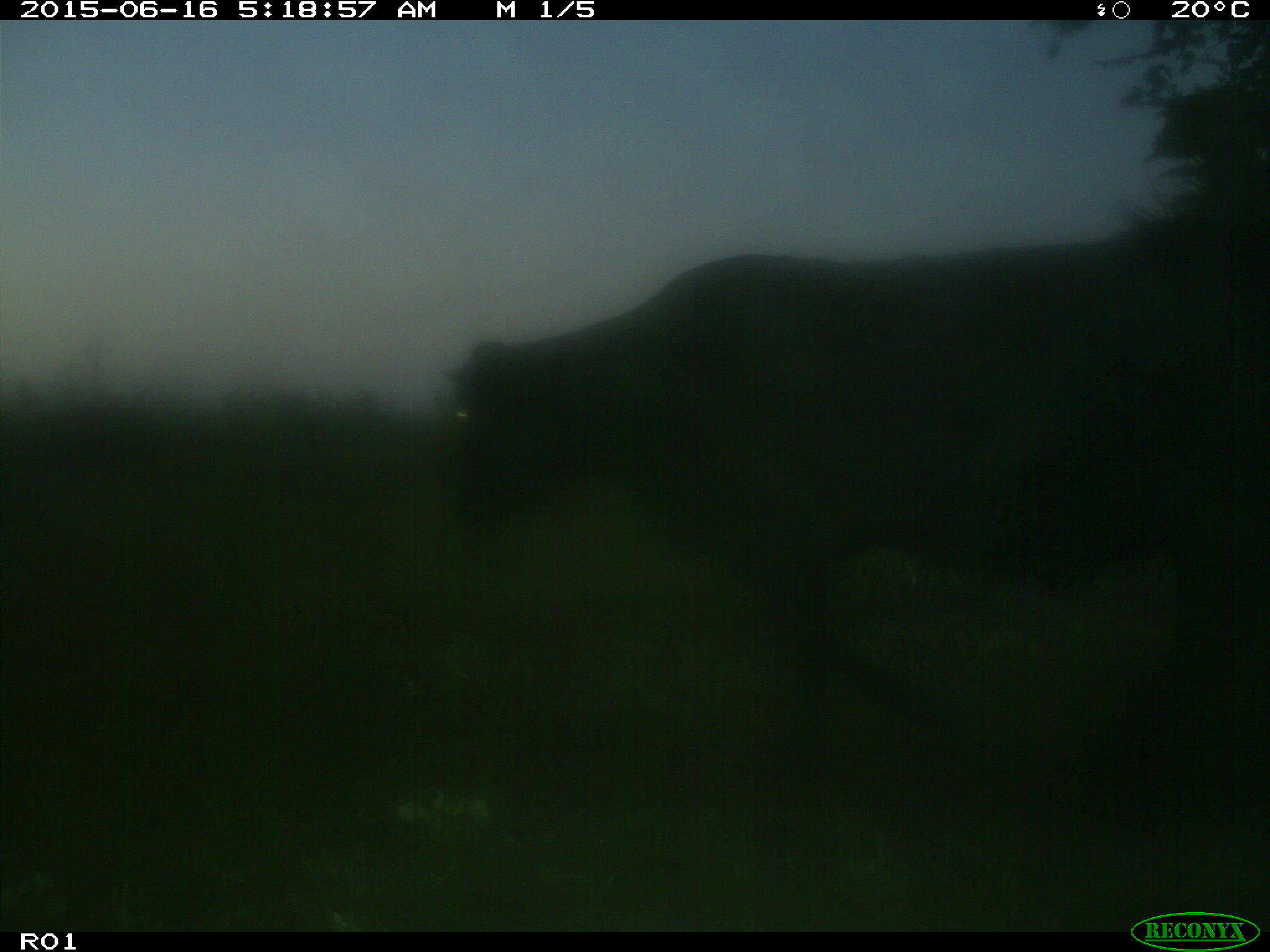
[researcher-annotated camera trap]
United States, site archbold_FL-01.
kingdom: Animalia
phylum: Chordata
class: Mammalia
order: Artiodactyla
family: Bovidae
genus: Bos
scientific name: Bos taurus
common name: domestic cow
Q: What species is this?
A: Bos taurus (domestic cow).